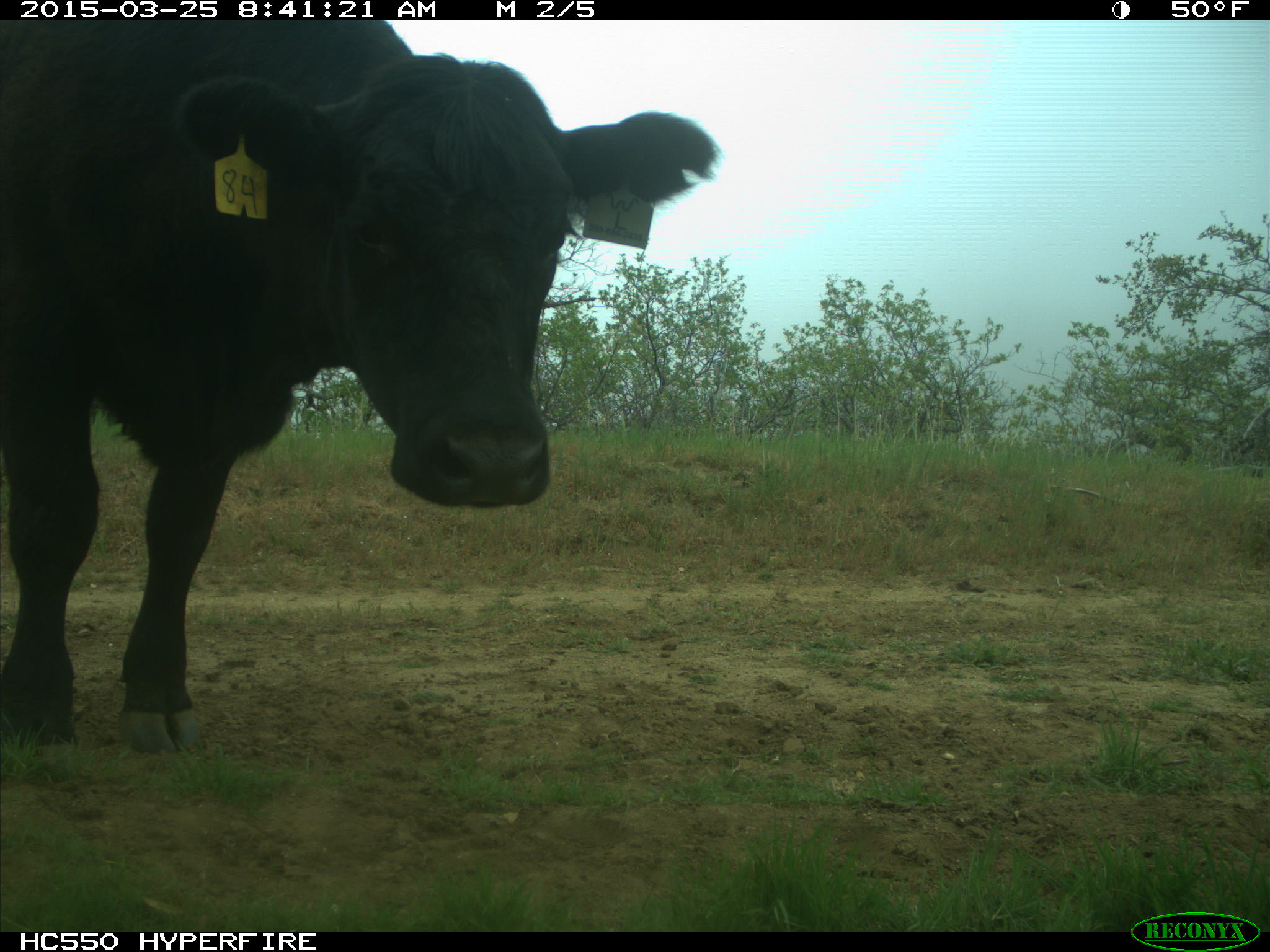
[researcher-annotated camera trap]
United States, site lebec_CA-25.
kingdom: Animalia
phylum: Chordata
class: Mammalia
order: Artiodactyla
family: Bovidae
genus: Bos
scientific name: Bos taurus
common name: domestic cow